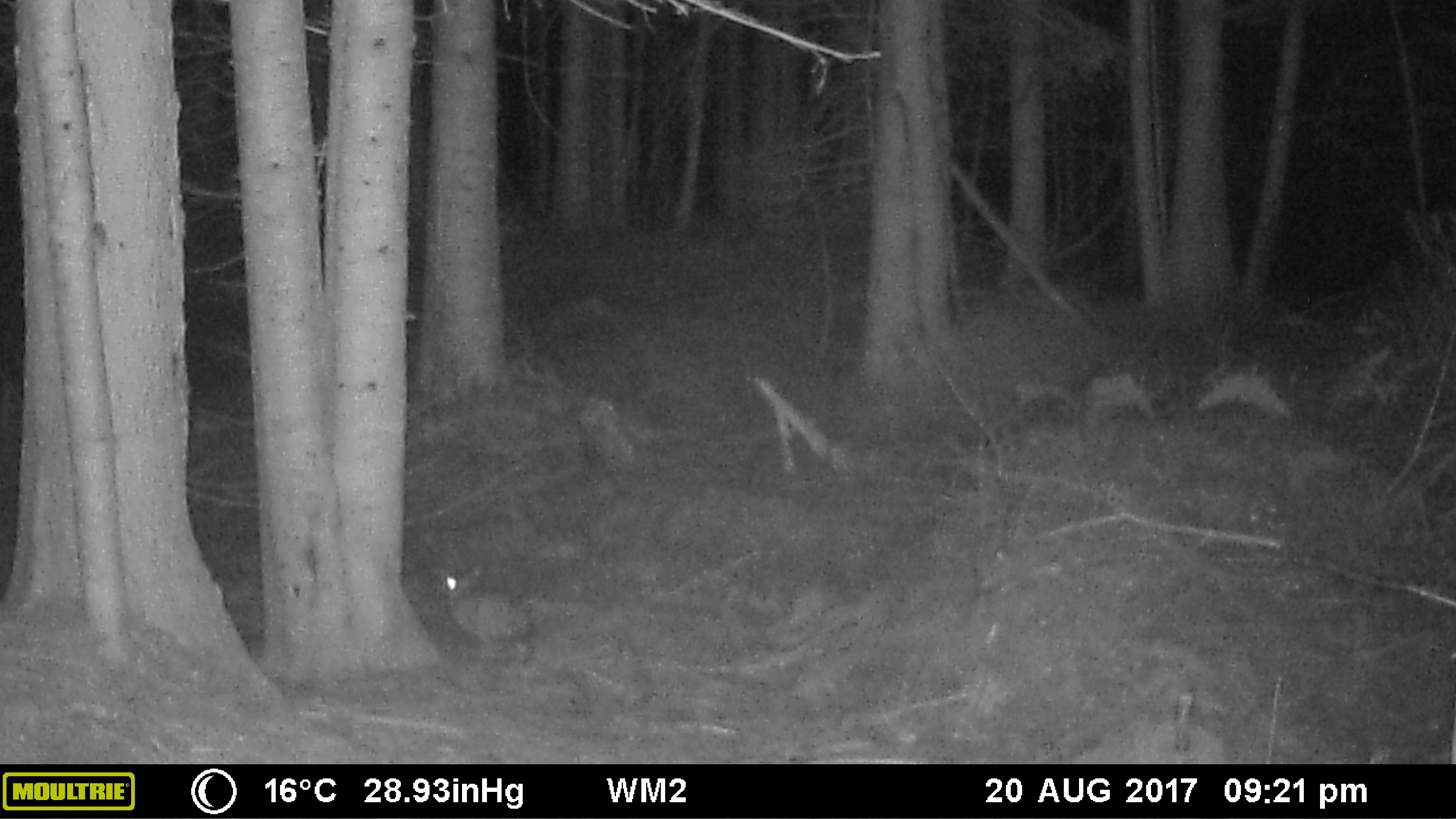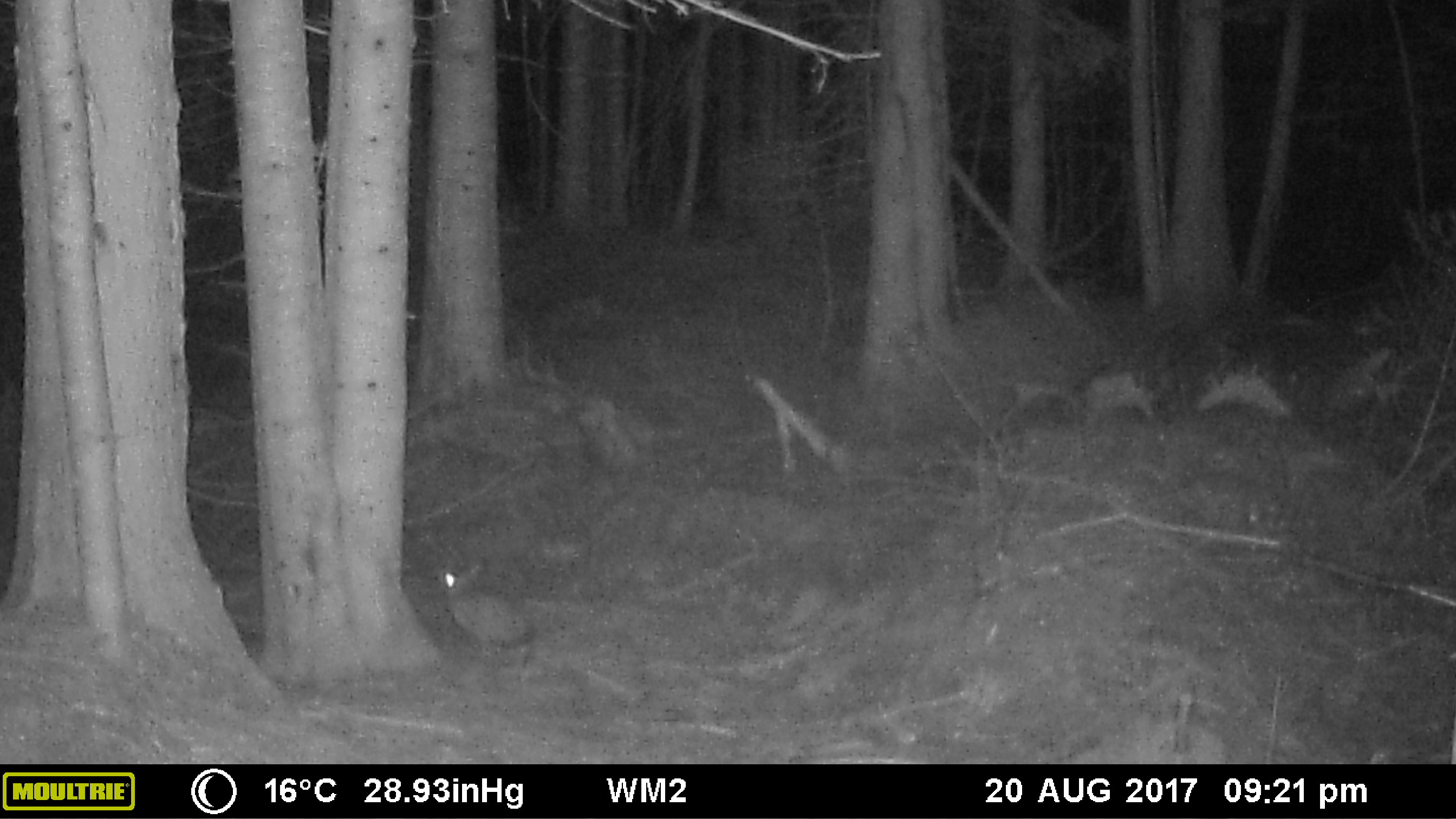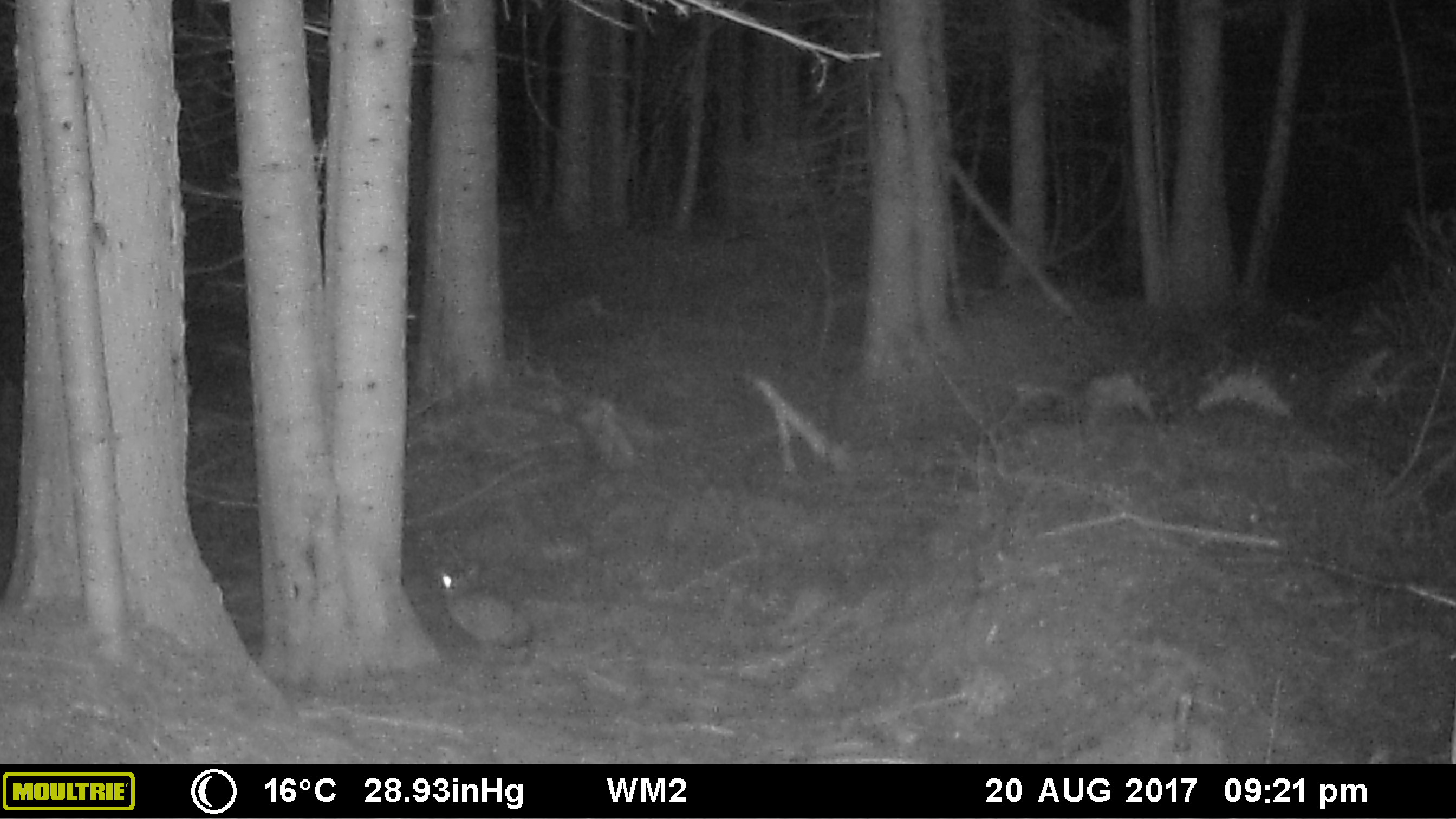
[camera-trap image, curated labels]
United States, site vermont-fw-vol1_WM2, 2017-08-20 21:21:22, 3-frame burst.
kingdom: Animalia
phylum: Chordata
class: Mammalia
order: Lagomorpha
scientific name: Lagomorpha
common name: rabbit or hare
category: rabbit or hare sp.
Rabbit or hare sp. (rabbit or hare) (Lagomorpha).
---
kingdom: Animalia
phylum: Chordata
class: Mammalia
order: Lagomorpha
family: Leporidae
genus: Lepus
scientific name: Lepus americanus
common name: snowshoe hare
Snowshoe hare (Lepus americanus).